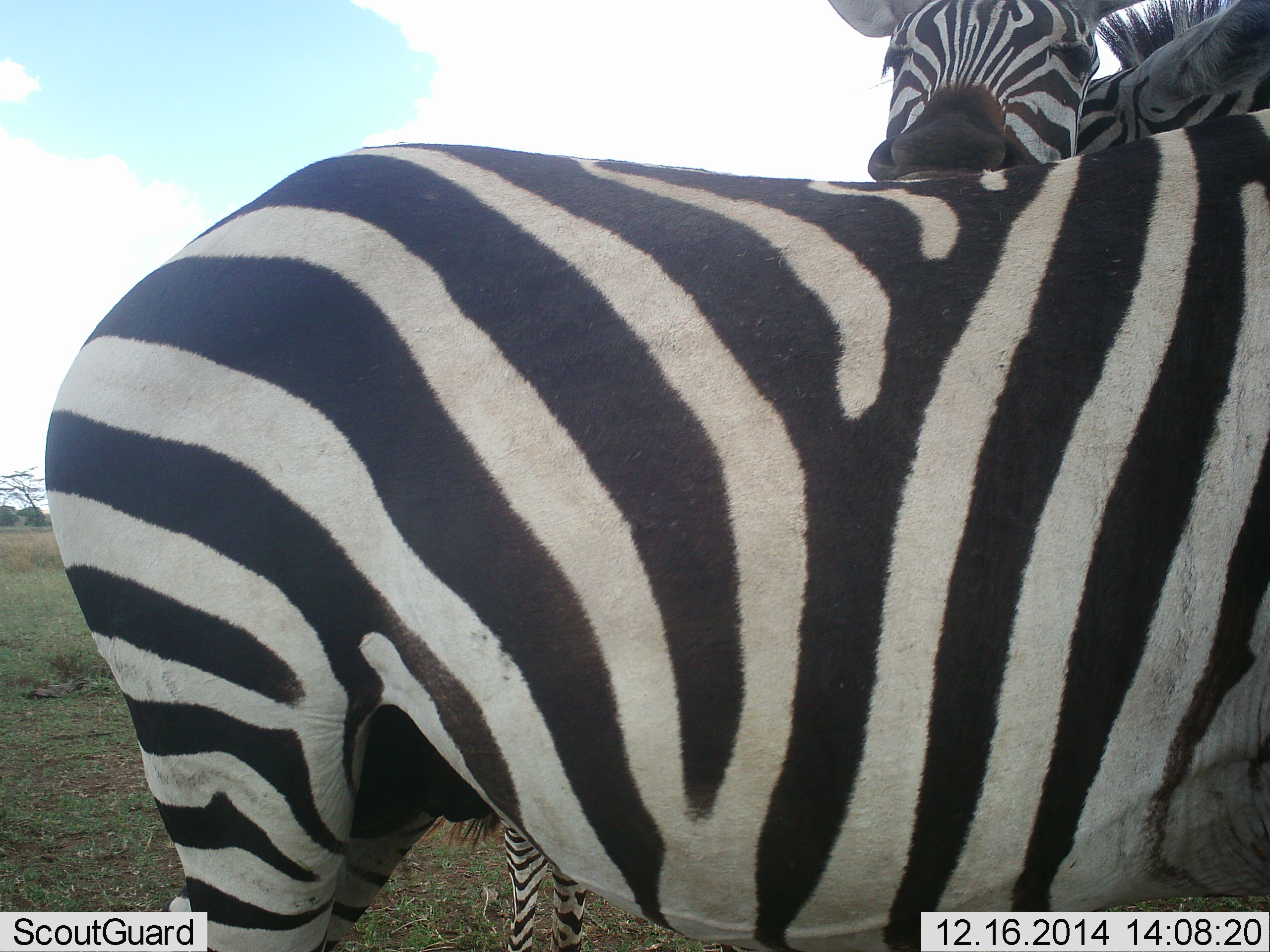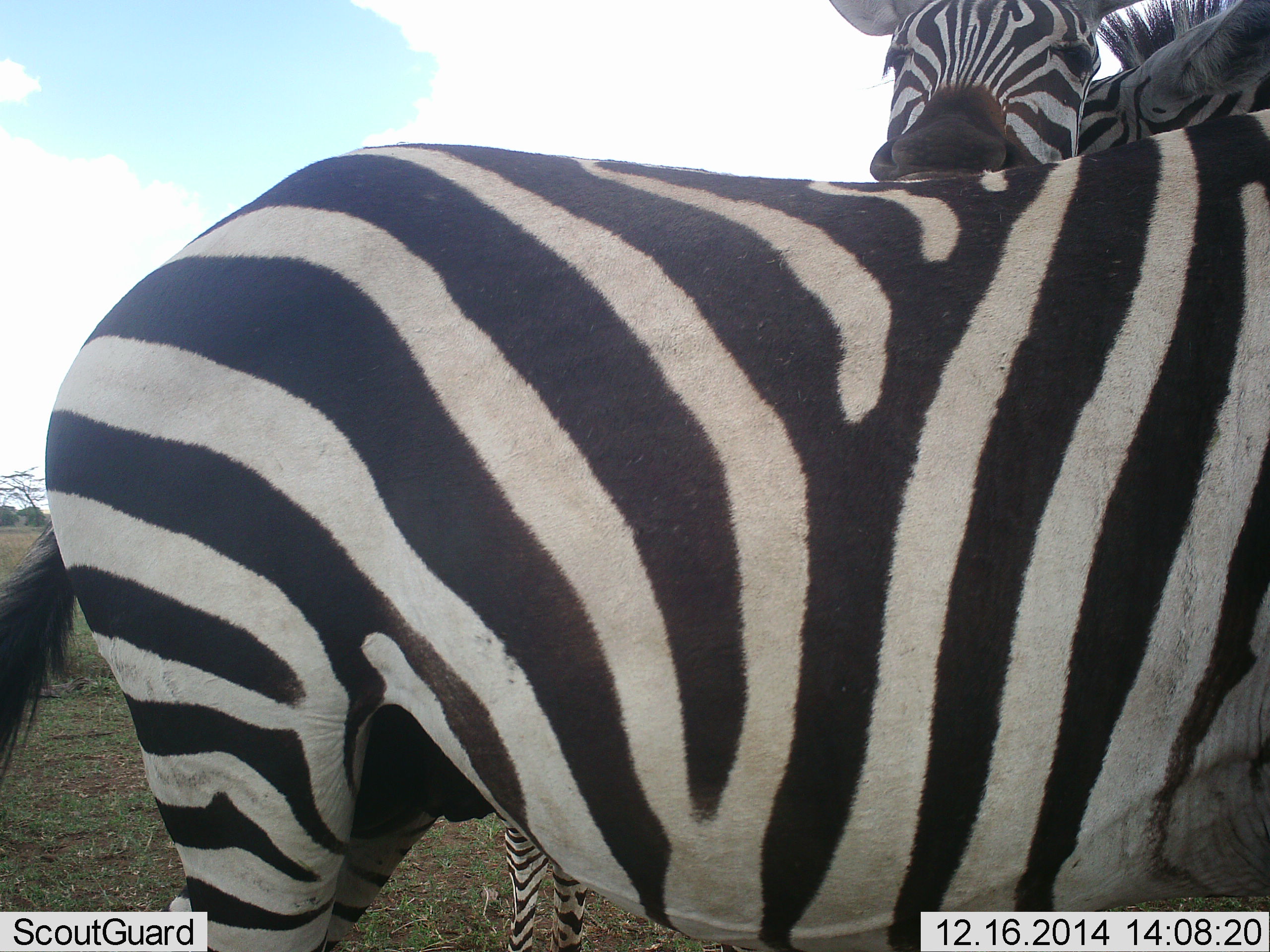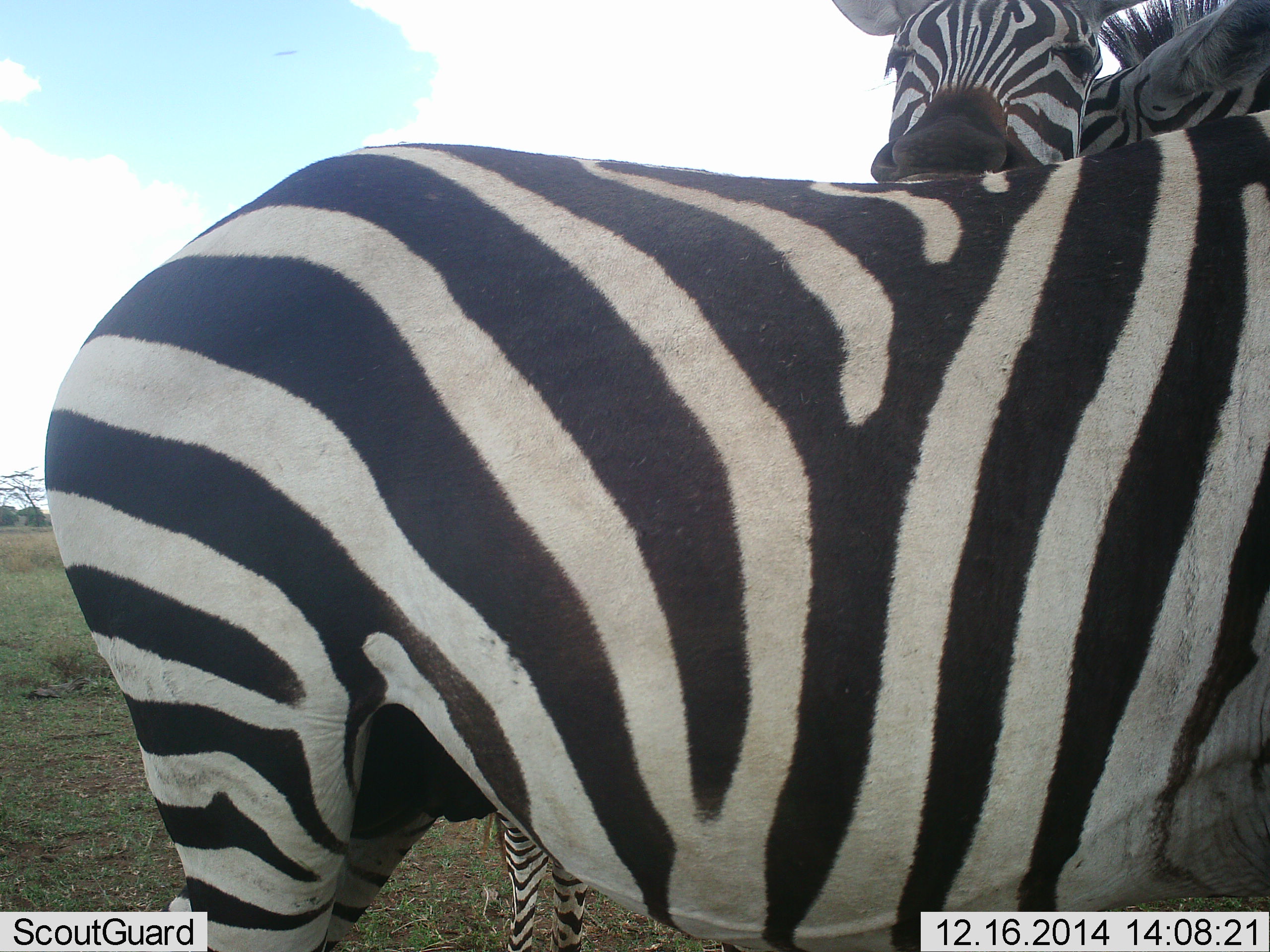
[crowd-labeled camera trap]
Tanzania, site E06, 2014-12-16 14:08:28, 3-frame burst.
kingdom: Animalia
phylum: Chordata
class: Mammalia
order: Perissodactyla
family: Equidae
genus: Equus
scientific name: Equus quagga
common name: plains zebra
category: zebra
Zebra (plains zebra) (Equus quagga), count 2. Behavior (volunteer vote fractions): standing 90%, resting 0%, moving 0%, interacting 60%. Young present (vote fraction): 0%. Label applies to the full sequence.